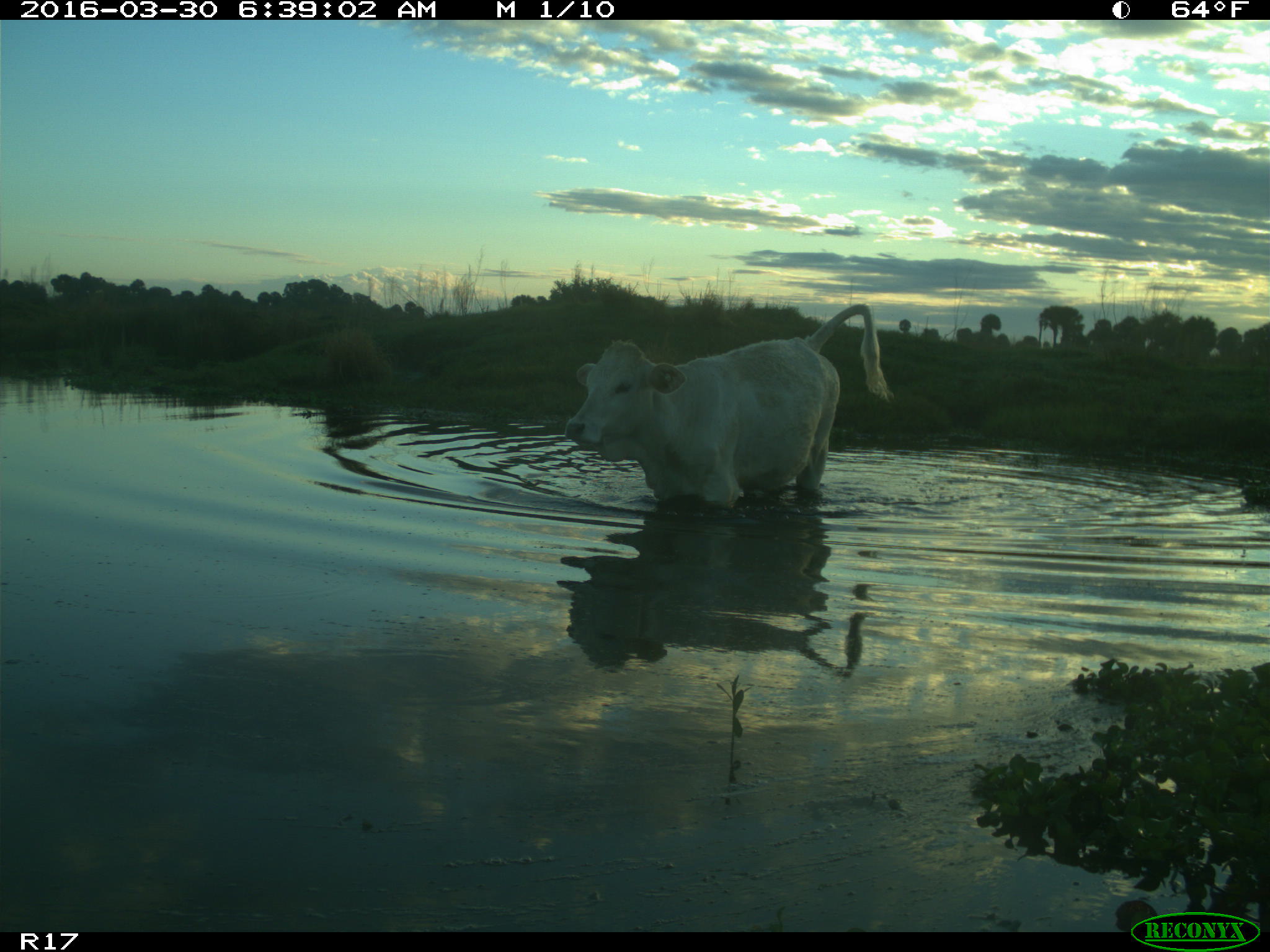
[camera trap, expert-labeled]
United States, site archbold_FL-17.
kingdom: Animalia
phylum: Chordata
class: Mammalia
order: Artiodactyla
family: Bovidae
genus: Bos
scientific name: Bos taurus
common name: domestic cow